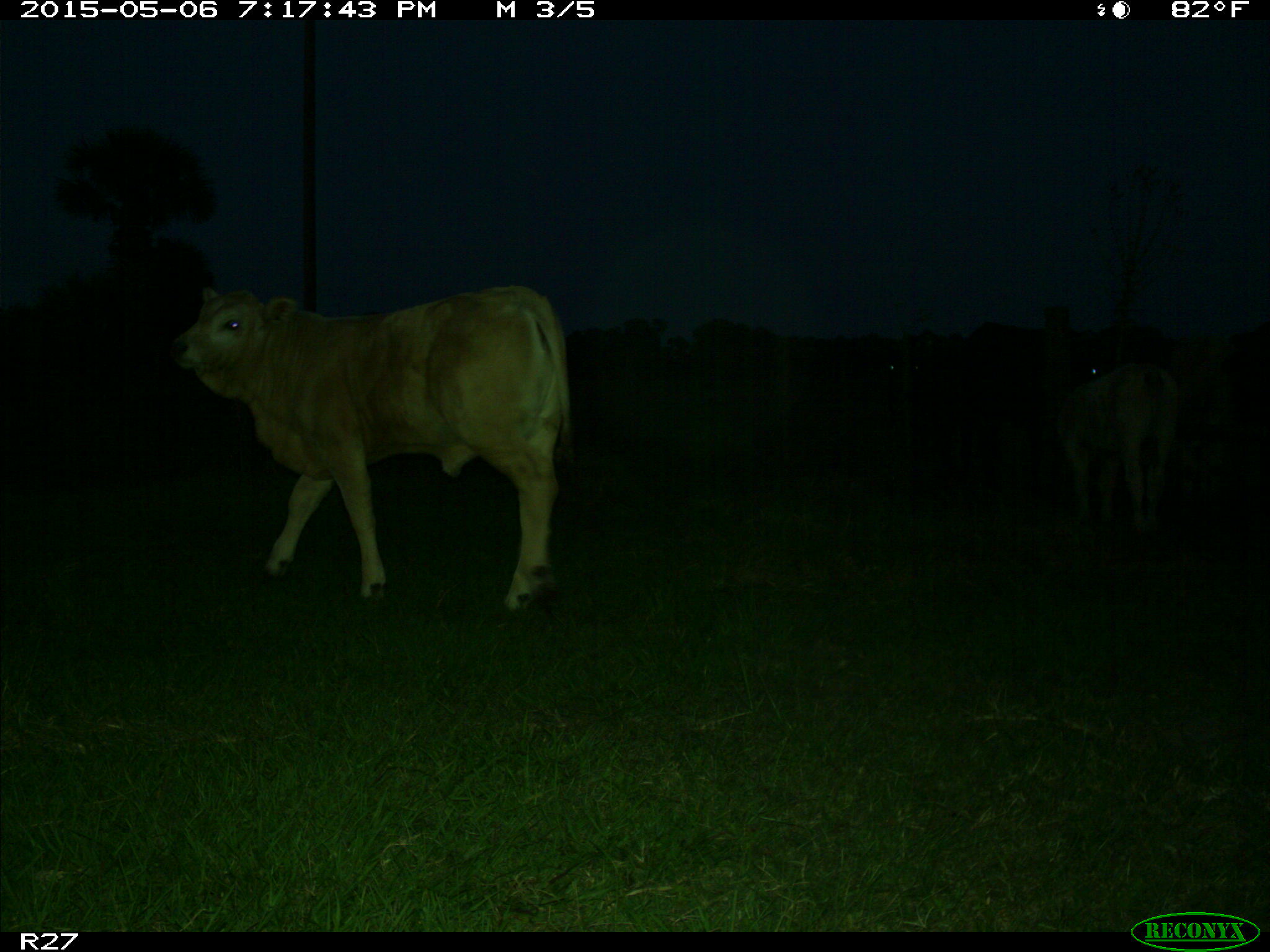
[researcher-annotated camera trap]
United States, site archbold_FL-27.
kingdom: Animalia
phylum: Chordata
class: Mammalia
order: Artiodactyla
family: Bovidae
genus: Bos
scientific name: Bos taurus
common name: domestic cow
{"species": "Bos taurus (domestic cow)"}